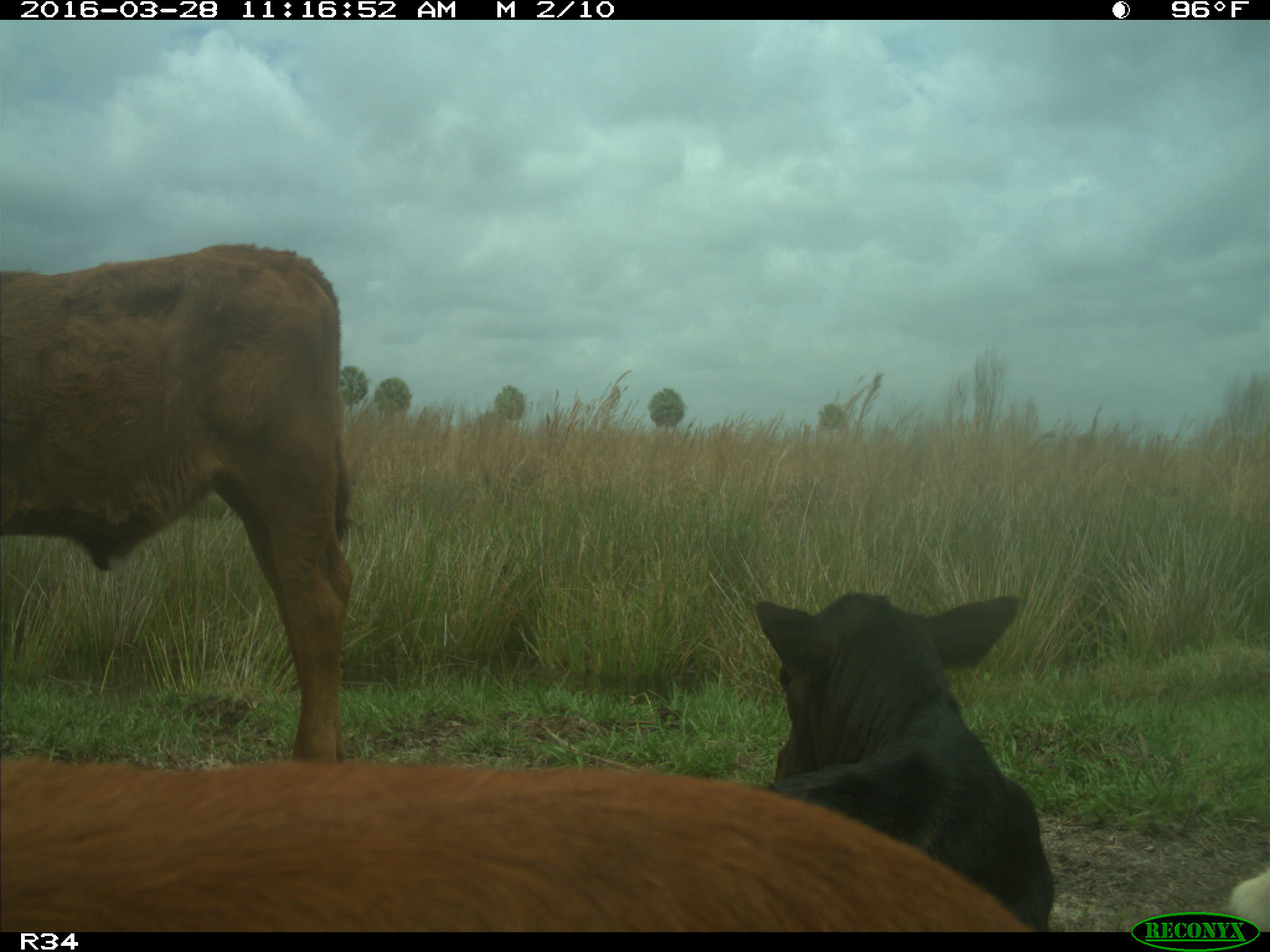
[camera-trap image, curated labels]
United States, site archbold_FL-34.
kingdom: Animalia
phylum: Chordata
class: Mammalia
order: Artiodactyla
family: Bovidae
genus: Bos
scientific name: Bos taurus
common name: domestic cow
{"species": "Bos taurus (domestic cow)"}